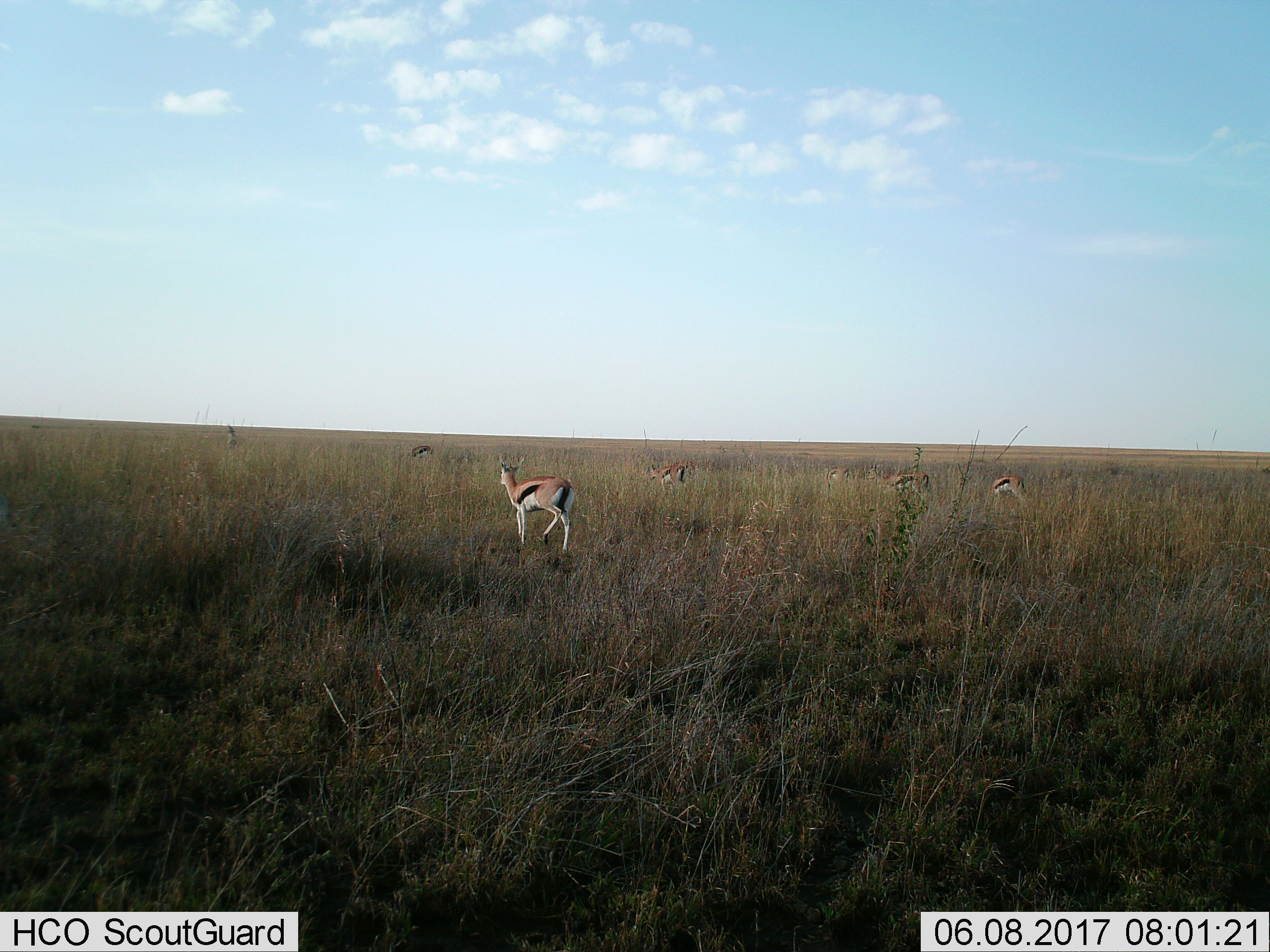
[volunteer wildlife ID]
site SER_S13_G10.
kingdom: Animalia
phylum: Chordata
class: Mammalia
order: Artiodactyla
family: Bovidae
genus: Eudorcas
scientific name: Eudorcas thomsonii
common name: thomson's gazelle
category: gazellethomsons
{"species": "gazellethomsons (thomson's gazelle) (Eudorcas thomsonii)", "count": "7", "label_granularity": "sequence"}